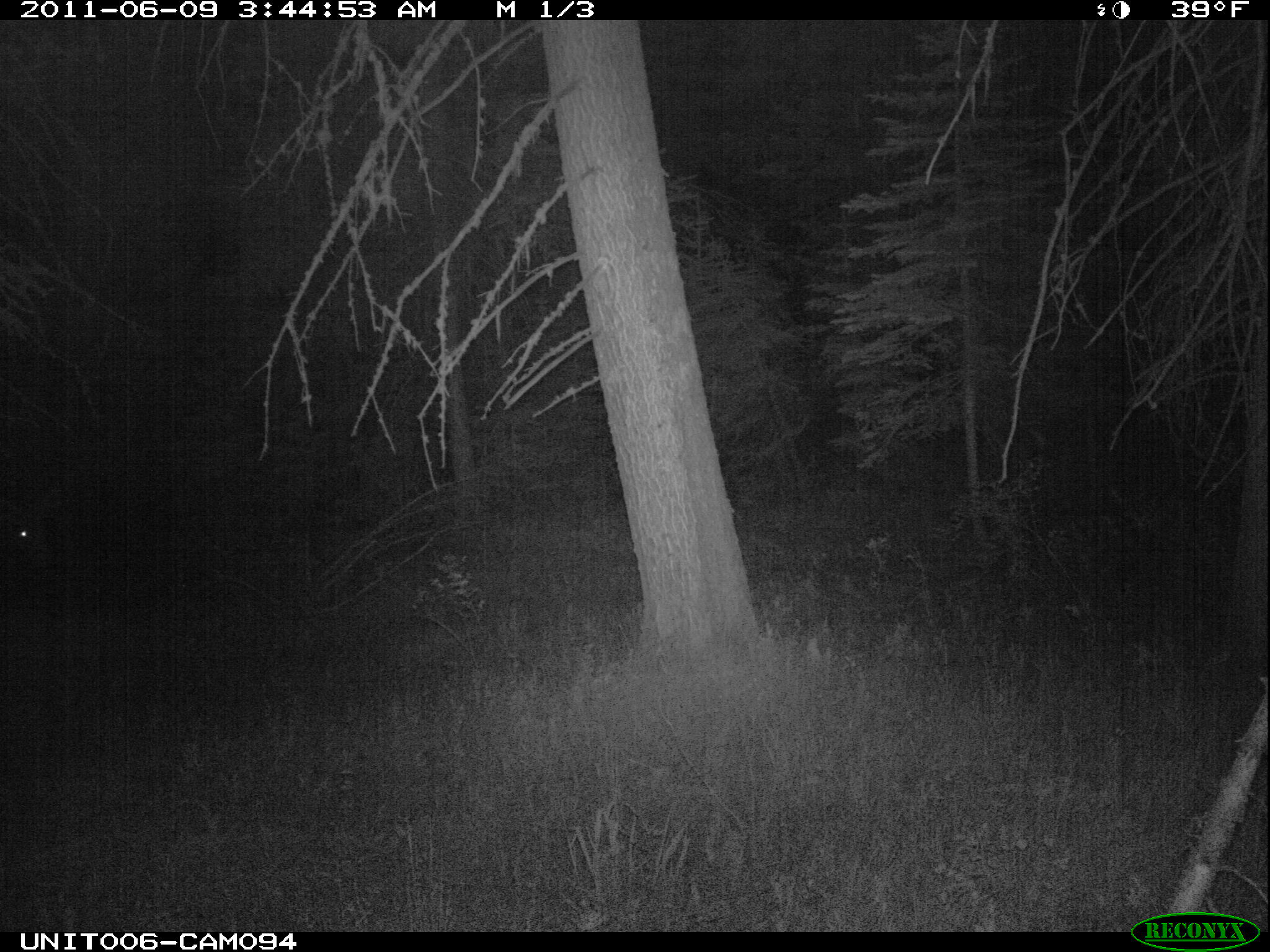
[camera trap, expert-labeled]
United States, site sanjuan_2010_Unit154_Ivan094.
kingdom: Animalia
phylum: Chordata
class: Mammalia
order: Artiodactyla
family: Cervidae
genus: Cervus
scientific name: Cervus elaphus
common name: red deer